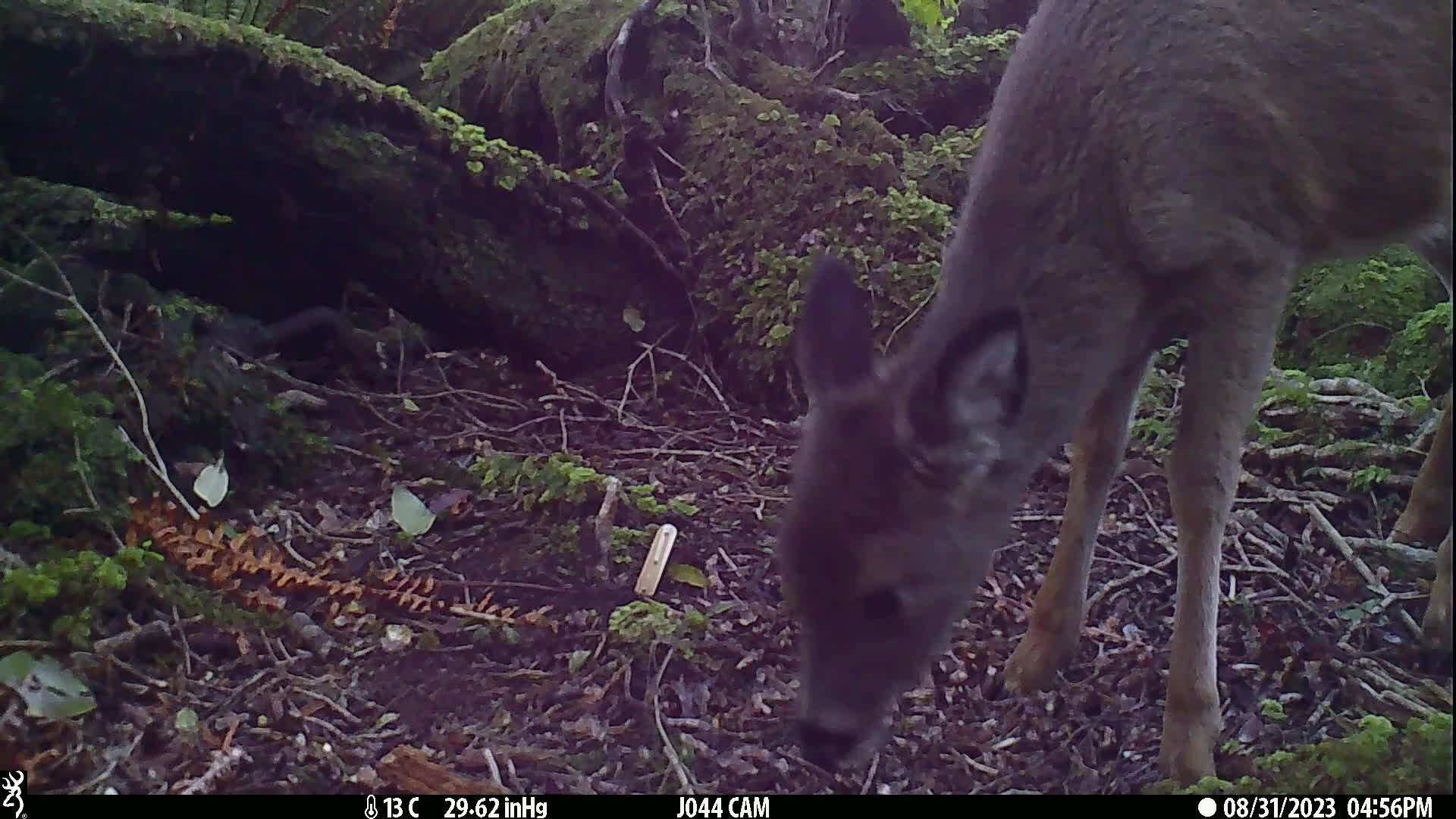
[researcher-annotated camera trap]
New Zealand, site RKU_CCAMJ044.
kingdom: Animalia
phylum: Chordata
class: Mammalia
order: Artiodactyla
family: Cervidae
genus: Odocoileus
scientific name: Odocoileus virginianus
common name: white-tailed deer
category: white tailed deer